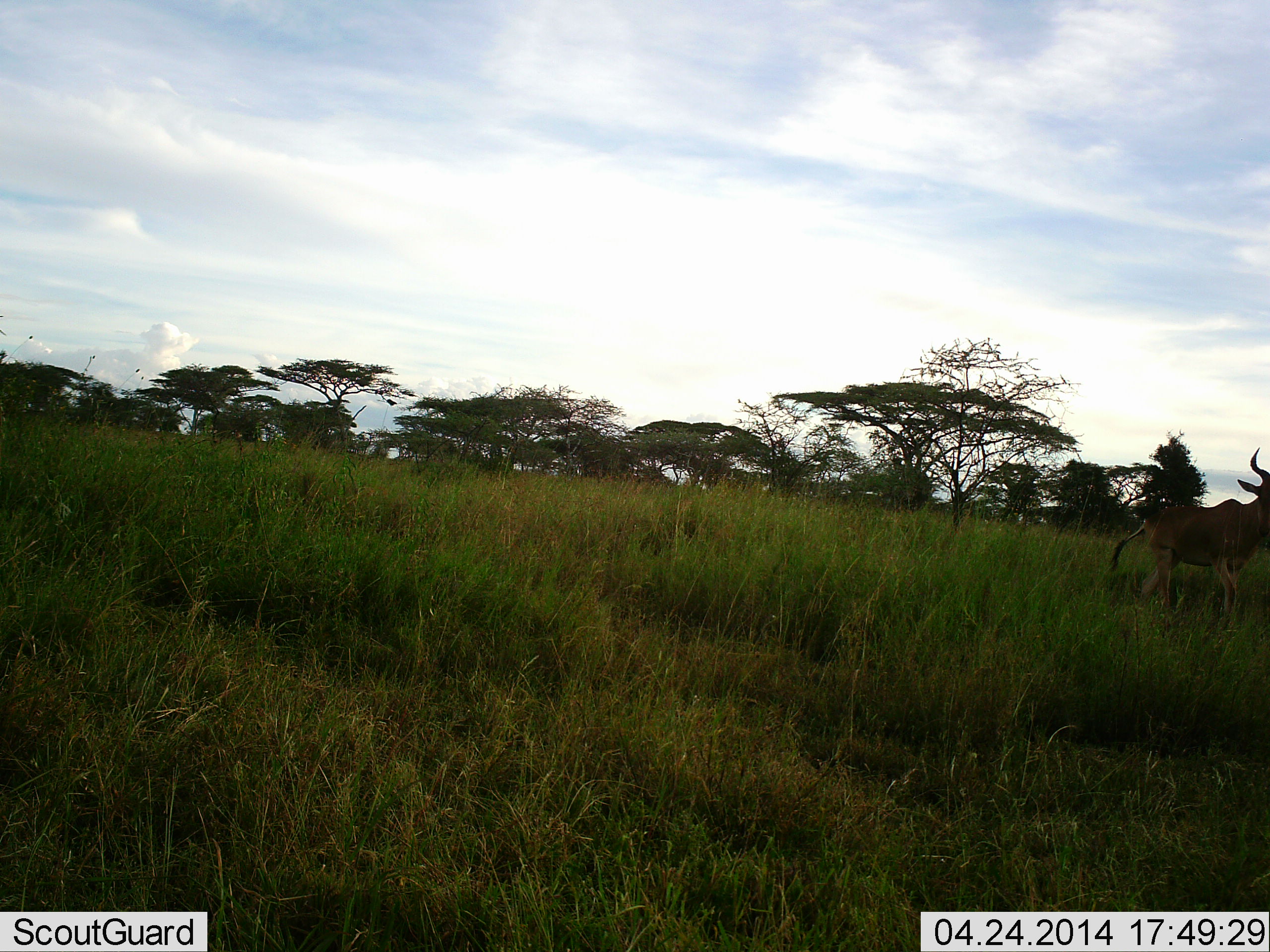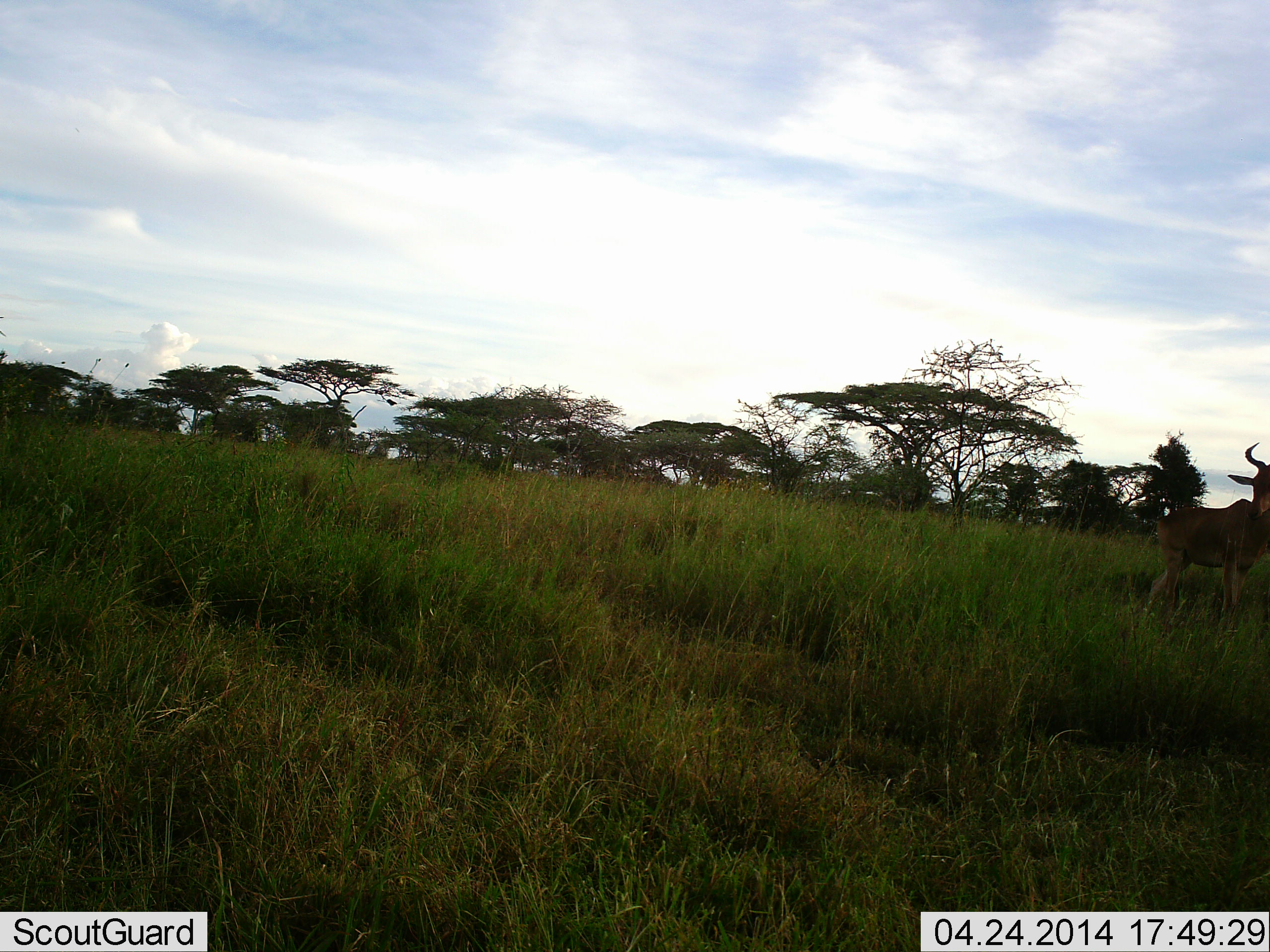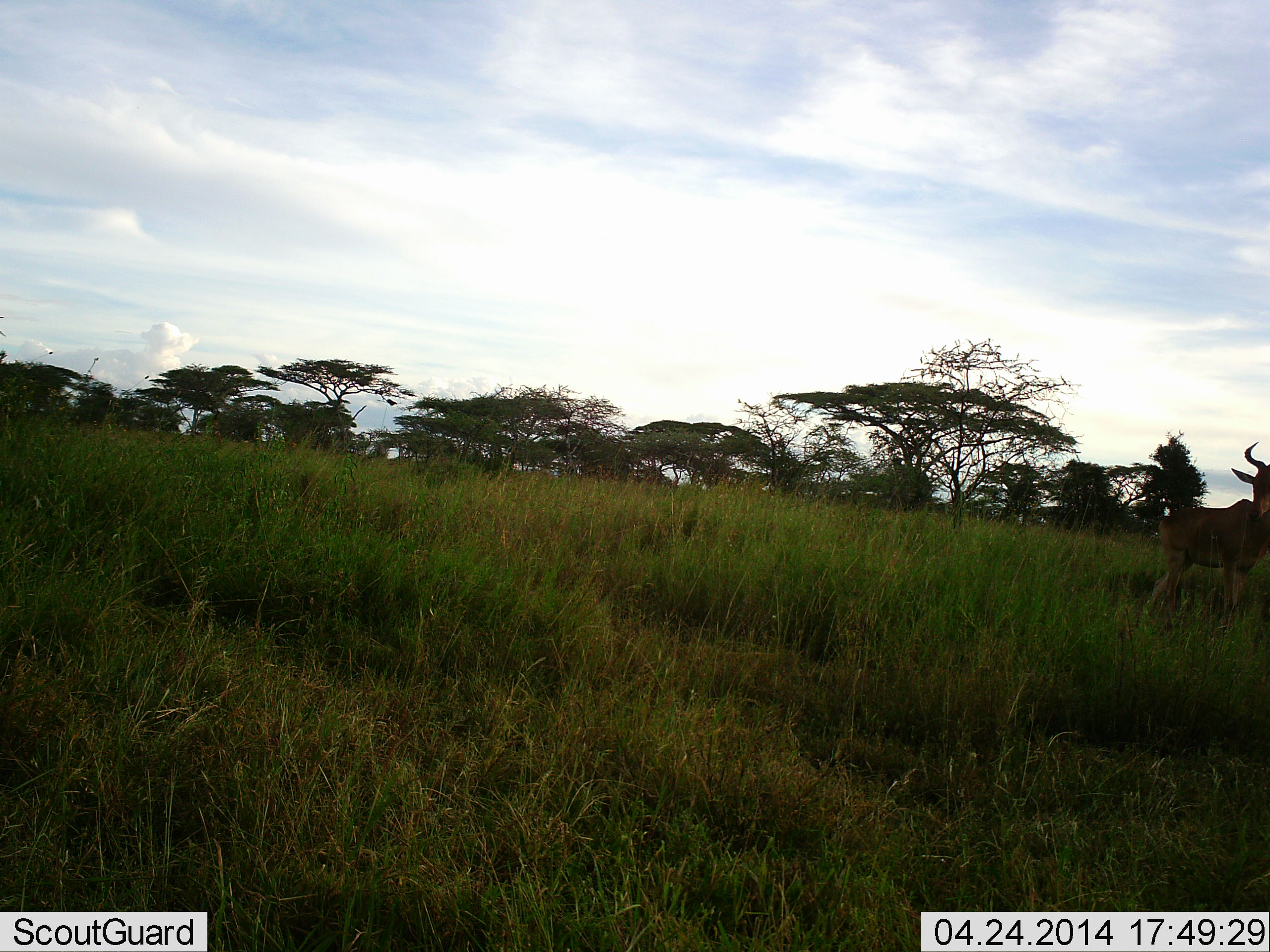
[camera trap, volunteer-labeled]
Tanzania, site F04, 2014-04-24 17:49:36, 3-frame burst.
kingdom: Animalia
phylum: Chordata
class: Mammalia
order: Artiodactyla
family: Bovidae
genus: Alcelaphus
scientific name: Alcelaphus buselaphus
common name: hartebeest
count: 1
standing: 78%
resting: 0%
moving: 22%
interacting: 0%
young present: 0%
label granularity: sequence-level